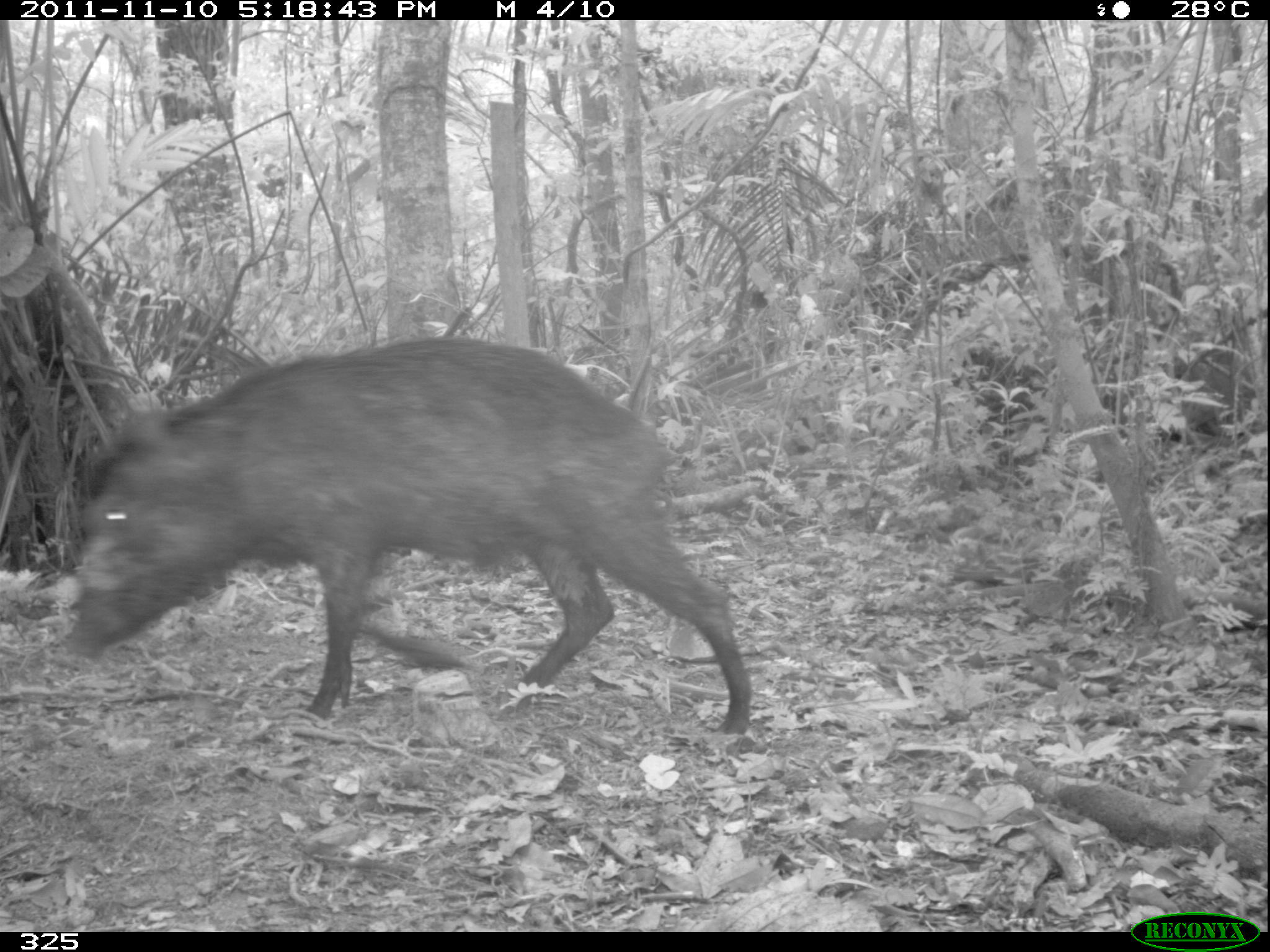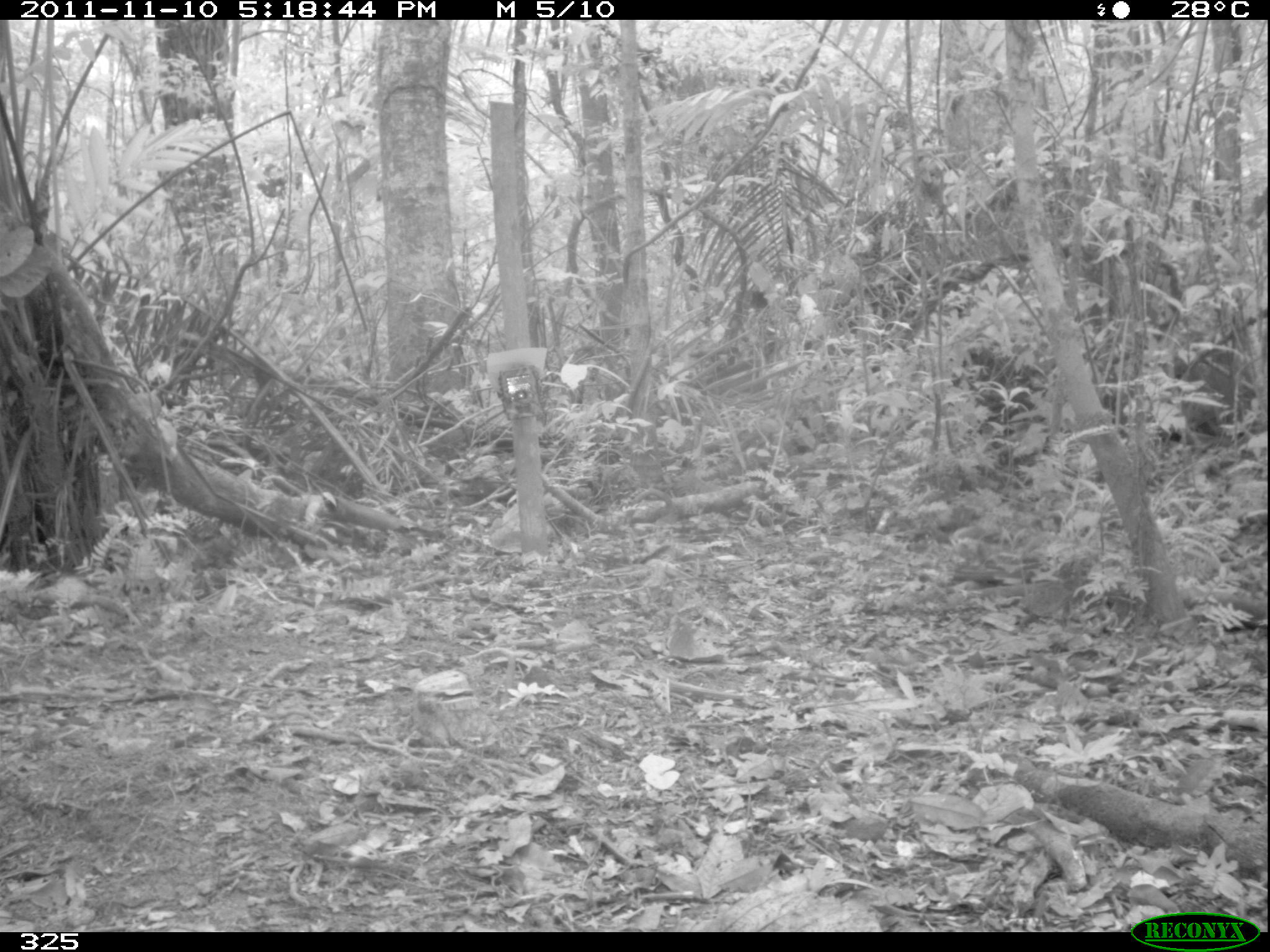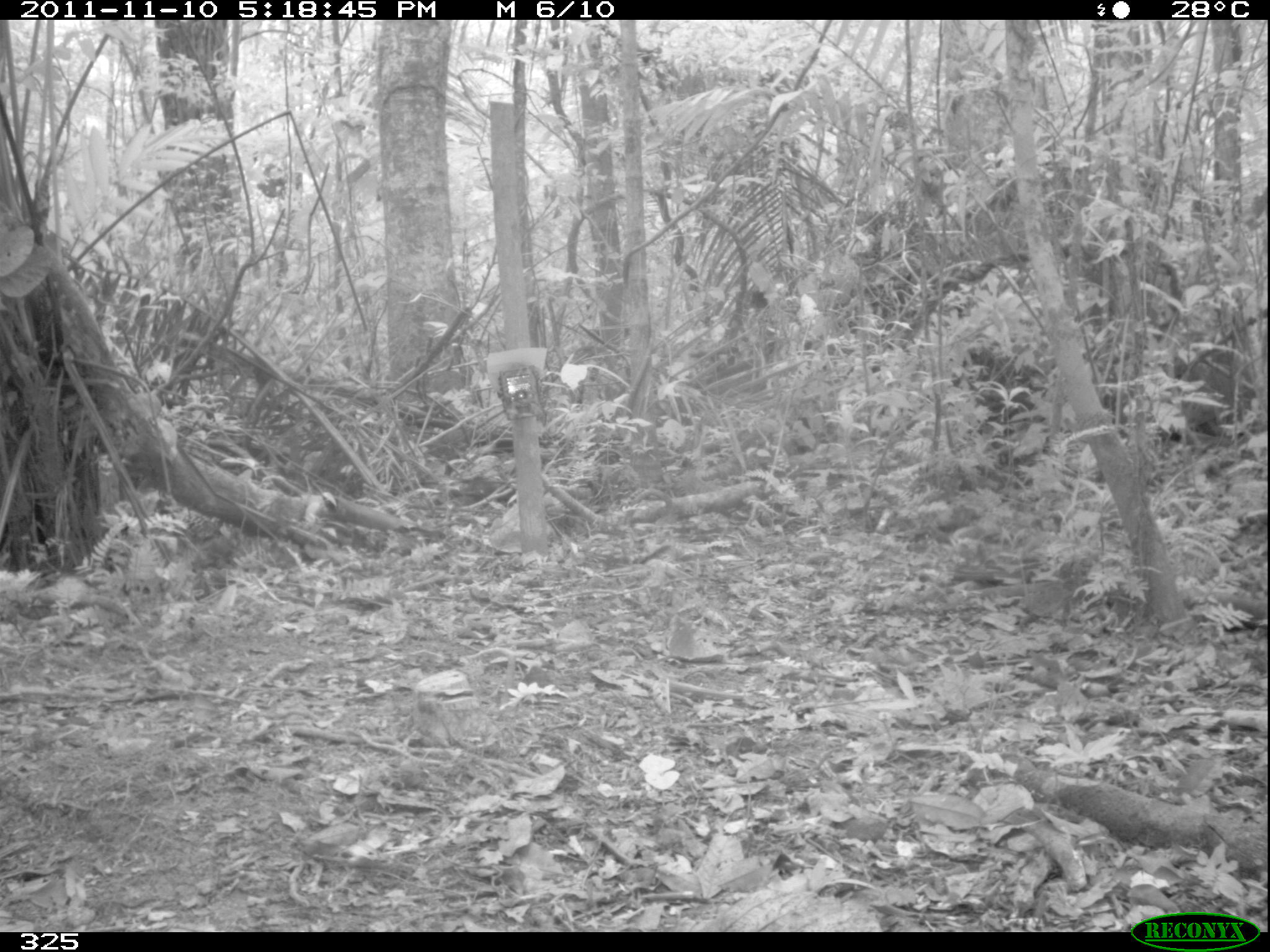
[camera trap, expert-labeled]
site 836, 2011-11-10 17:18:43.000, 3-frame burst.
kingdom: Animalia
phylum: Chordata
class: Mammalia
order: Artiodactyla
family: Tayassuidae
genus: Tayassu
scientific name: Tayassu pecari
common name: white-lipped peccary